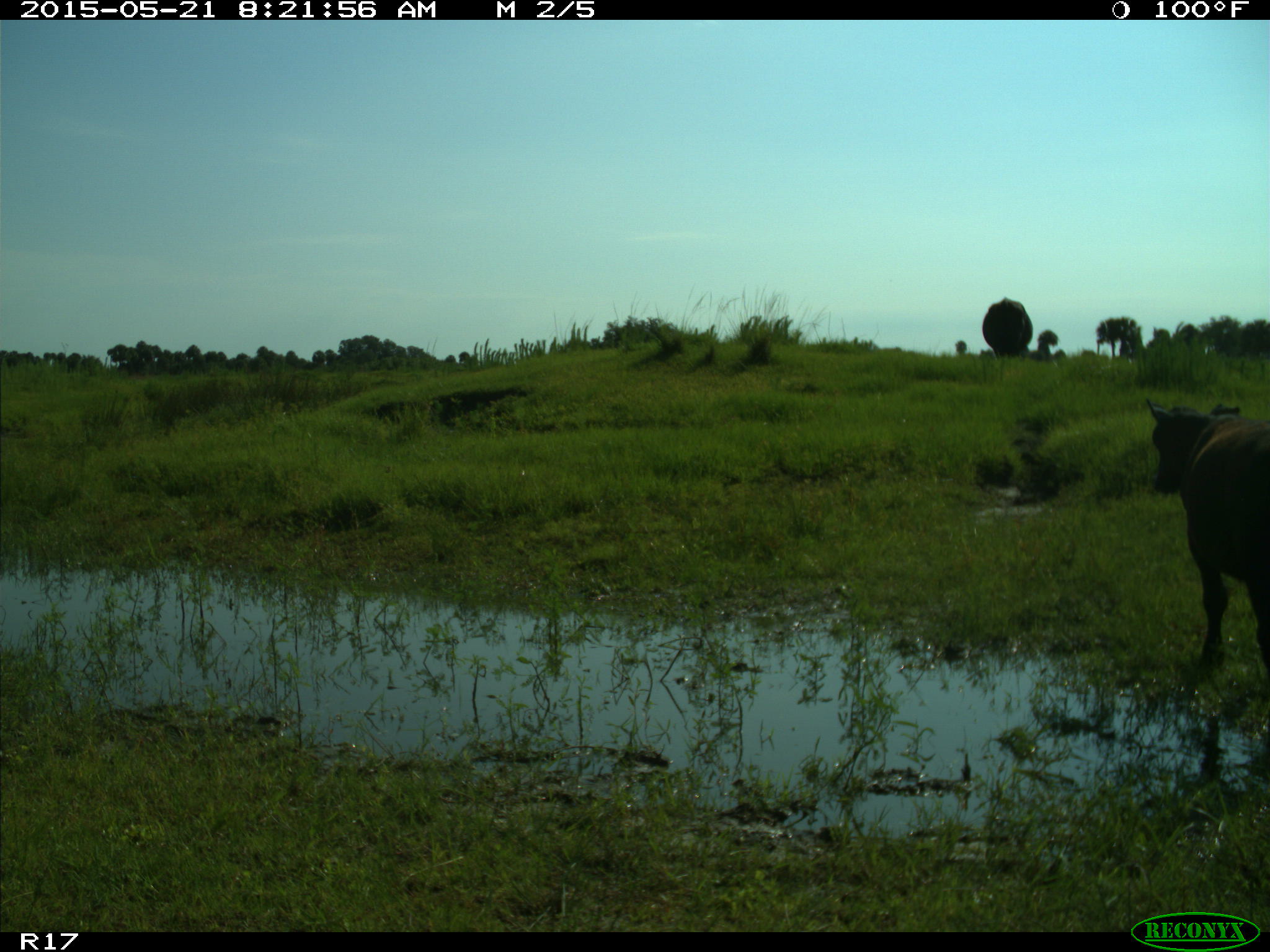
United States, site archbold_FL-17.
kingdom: Animalia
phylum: Chordata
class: Mammalia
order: Artiodactyla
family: Bovidae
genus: Bos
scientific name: Bos taurus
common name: domestic cow